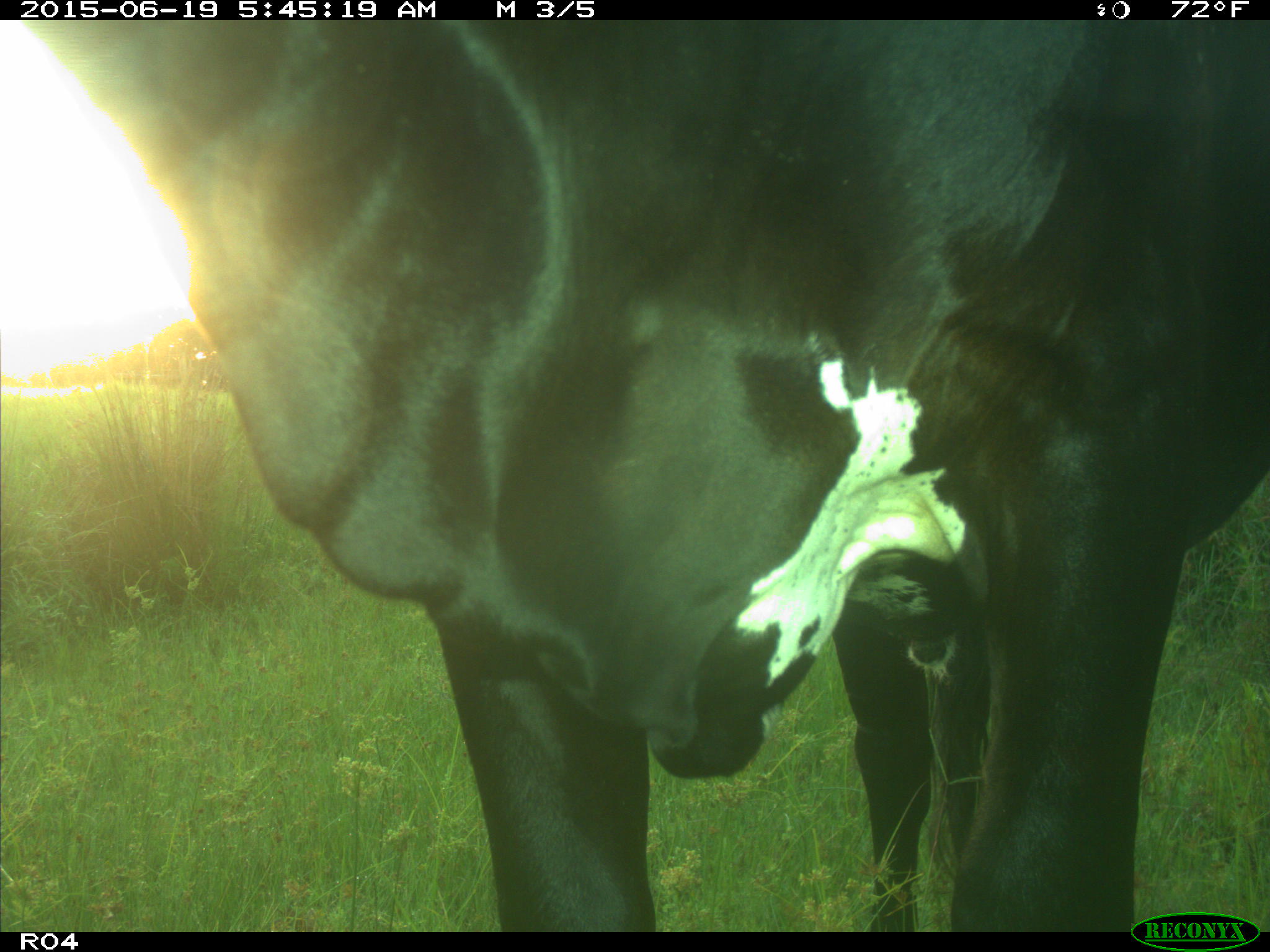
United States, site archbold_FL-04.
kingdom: Animalia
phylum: Chordata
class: Mammalia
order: Artiodactyla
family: Bovidae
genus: Bos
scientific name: Bos taurus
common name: domestic cow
Bos taurus (domestic cow).